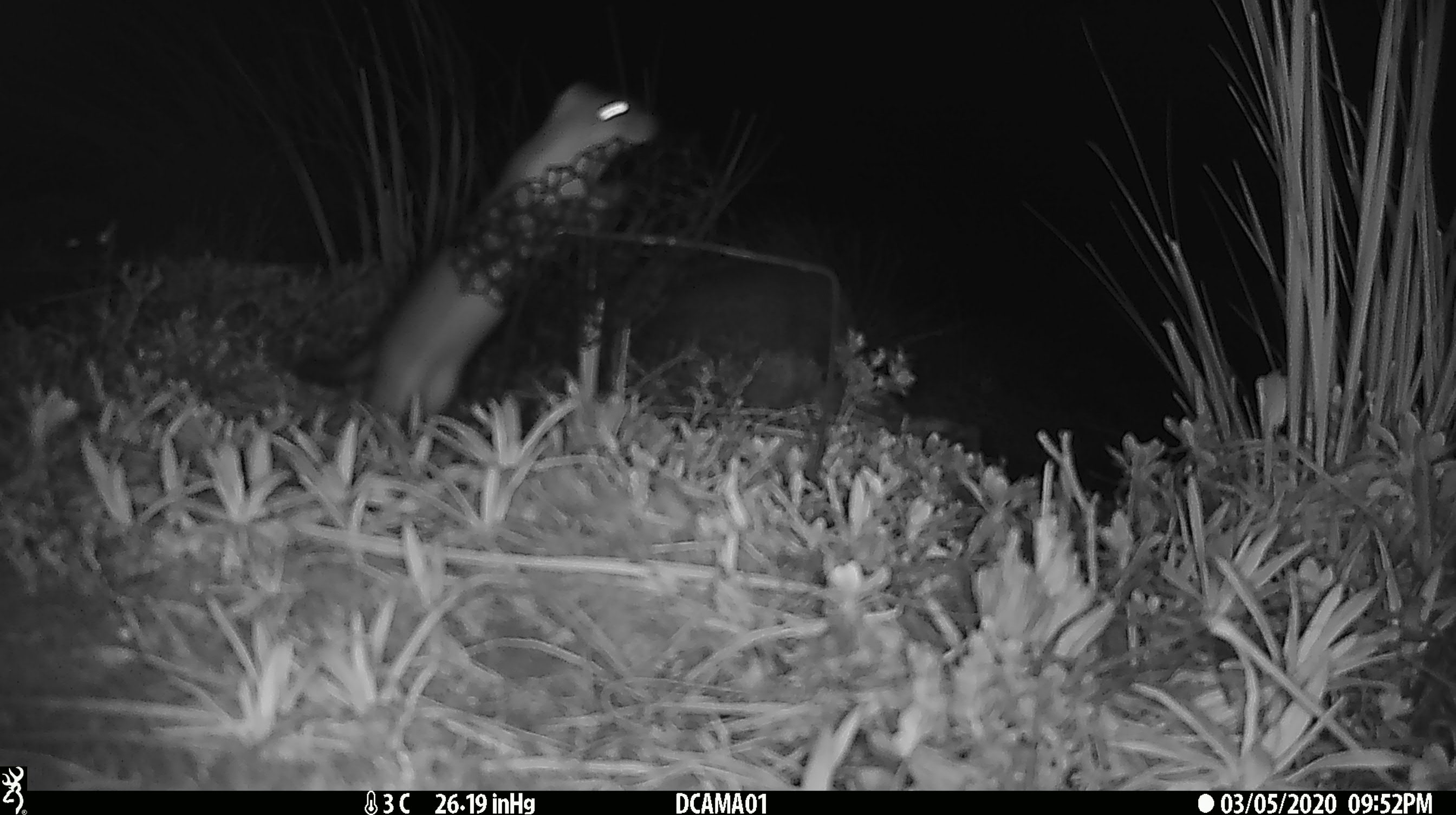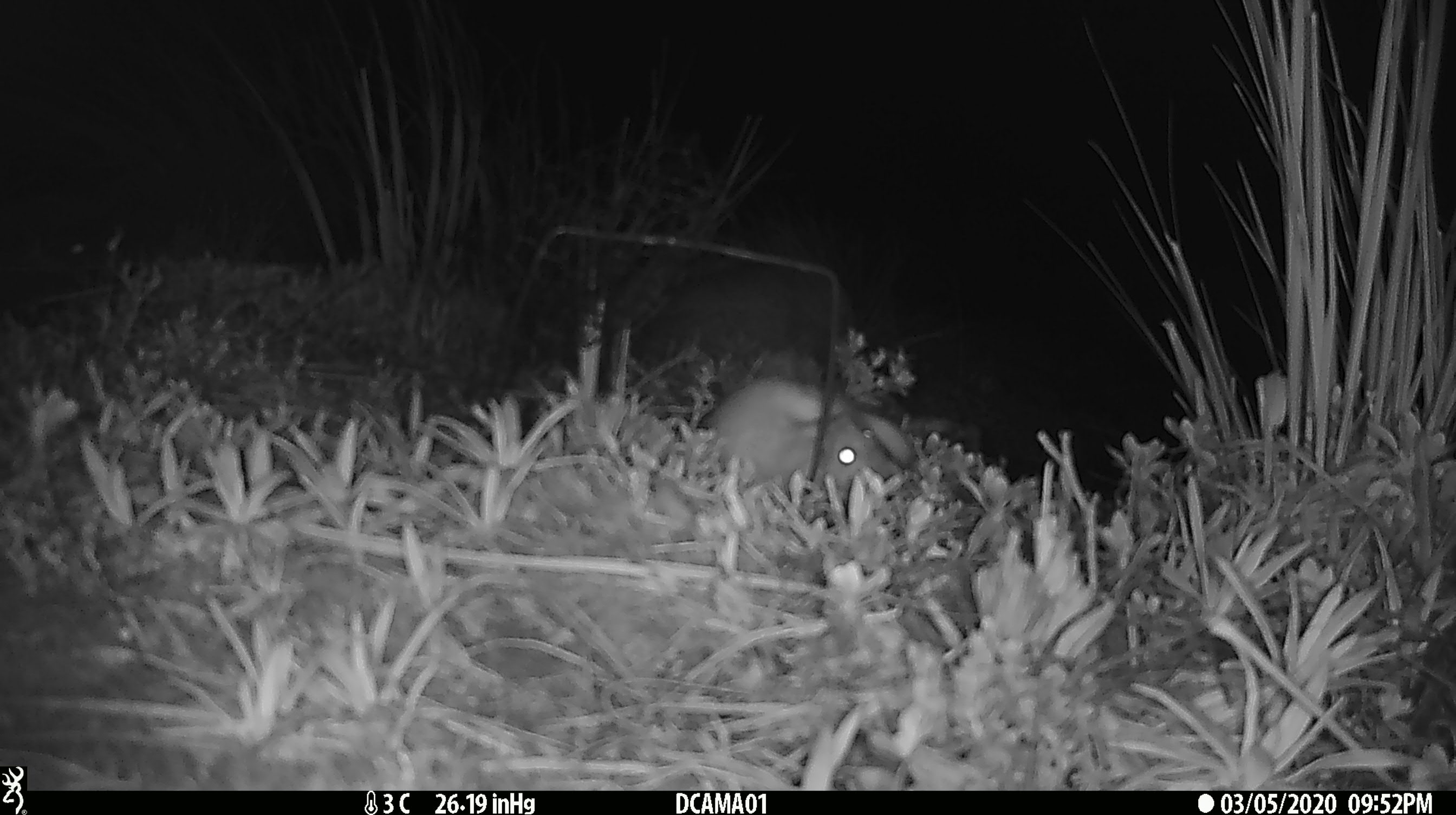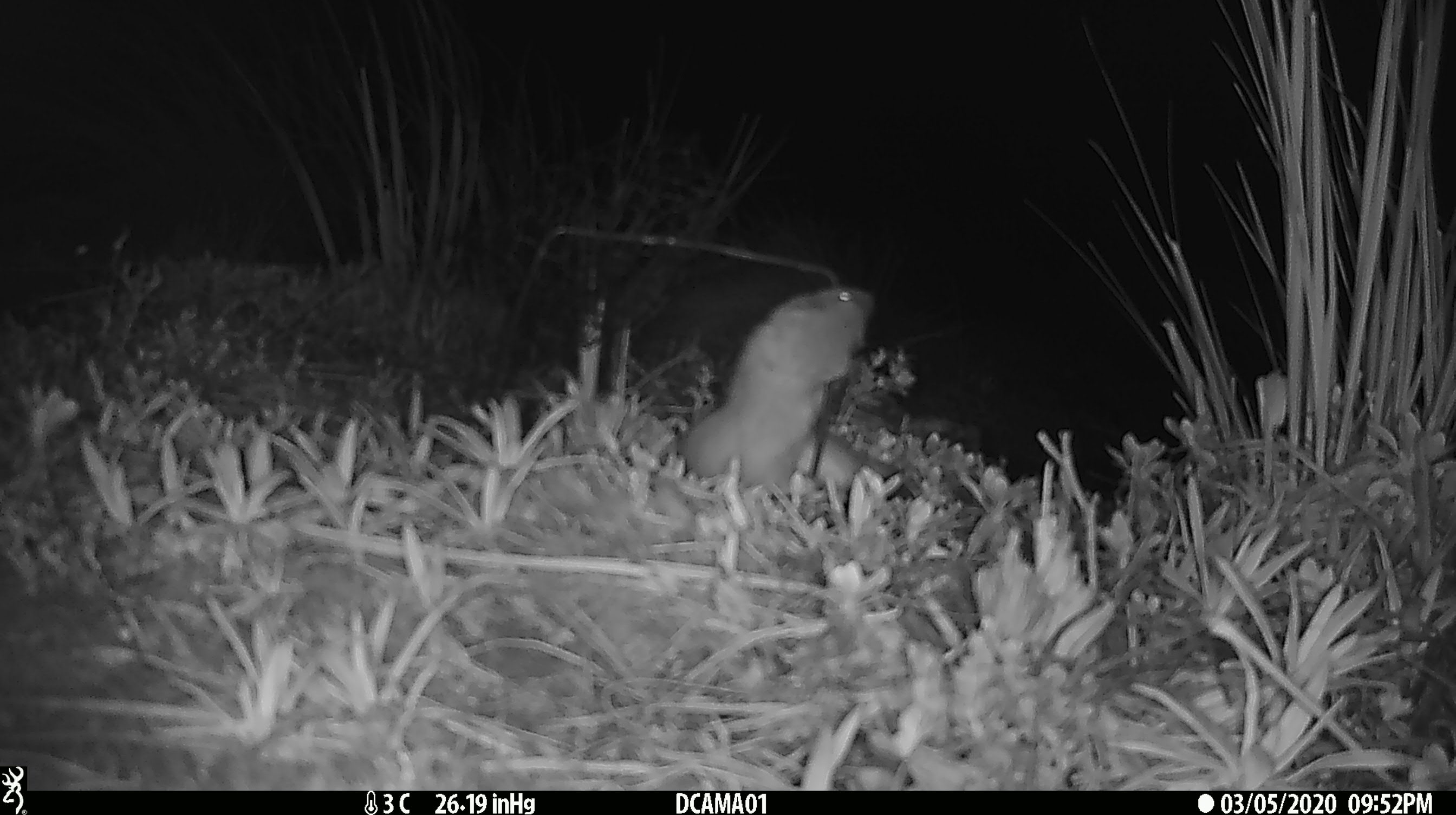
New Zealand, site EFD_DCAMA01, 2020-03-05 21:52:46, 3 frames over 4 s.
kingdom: Animalia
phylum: Chordata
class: Mammalia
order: Carnivora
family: Mustelidae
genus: Mustela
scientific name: Mustela erminea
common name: stoat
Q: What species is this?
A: Stoat (Mustela erminea).